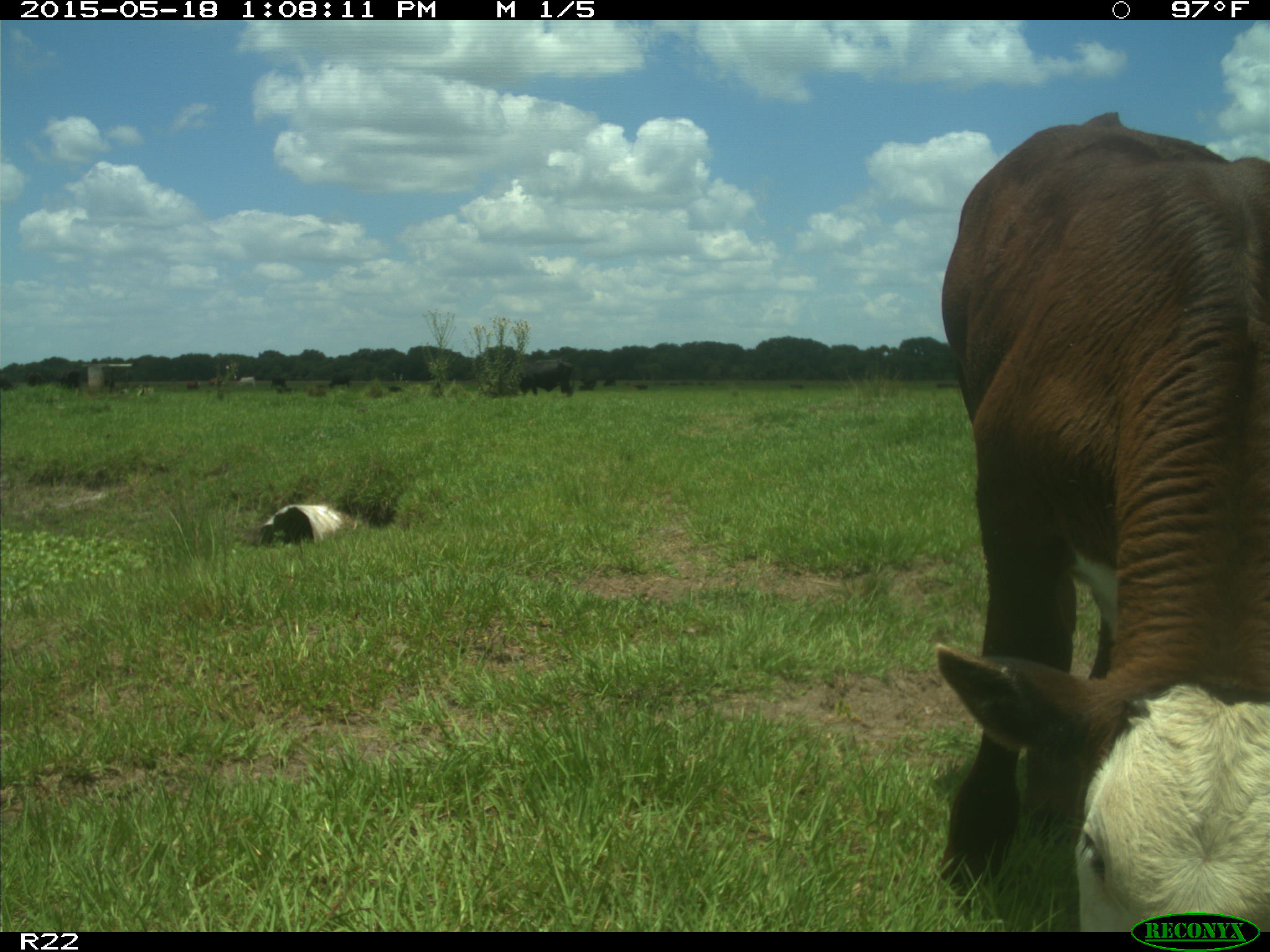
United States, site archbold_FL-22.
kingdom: Animalia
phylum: Chordata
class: Mammalia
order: Artiodactyla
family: Bovidae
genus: Bos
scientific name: Bos taurus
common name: domestic cow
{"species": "Bos taurus (domestic cow)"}